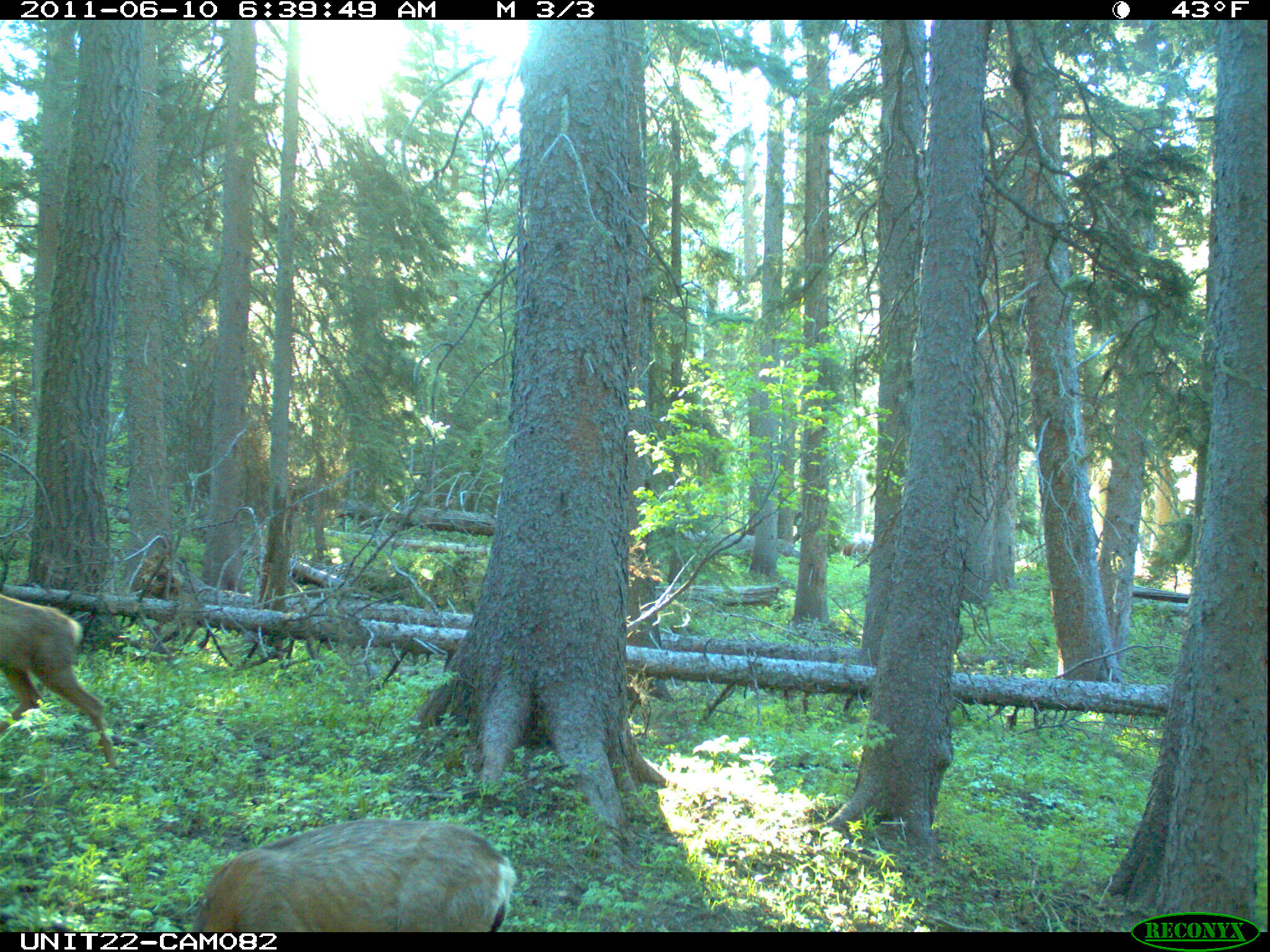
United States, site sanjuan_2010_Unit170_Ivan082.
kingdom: Animalia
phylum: Chordata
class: Mammalia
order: Artiodactyla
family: Cervidae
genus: Odocoileus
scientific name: Odocoileus hemionus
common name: mule deer